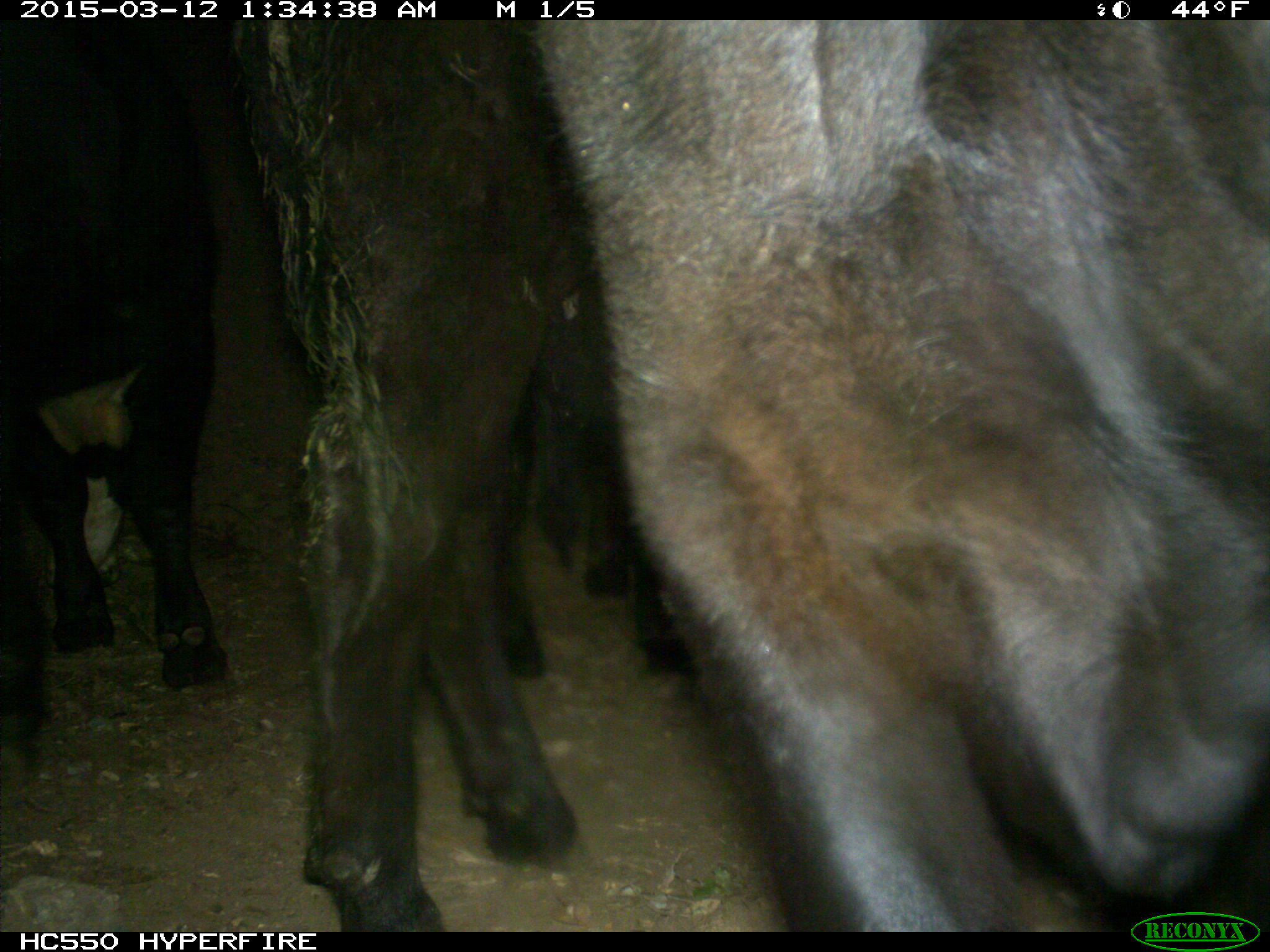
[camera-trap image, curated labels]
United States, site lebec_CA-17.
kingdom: Animalia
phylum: Chordata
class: Mammalia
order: Artiodactyla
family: Bovidae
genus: Bos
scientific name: Bos taurus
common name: domestic cow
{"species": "Bos taurus (domestic cow)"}